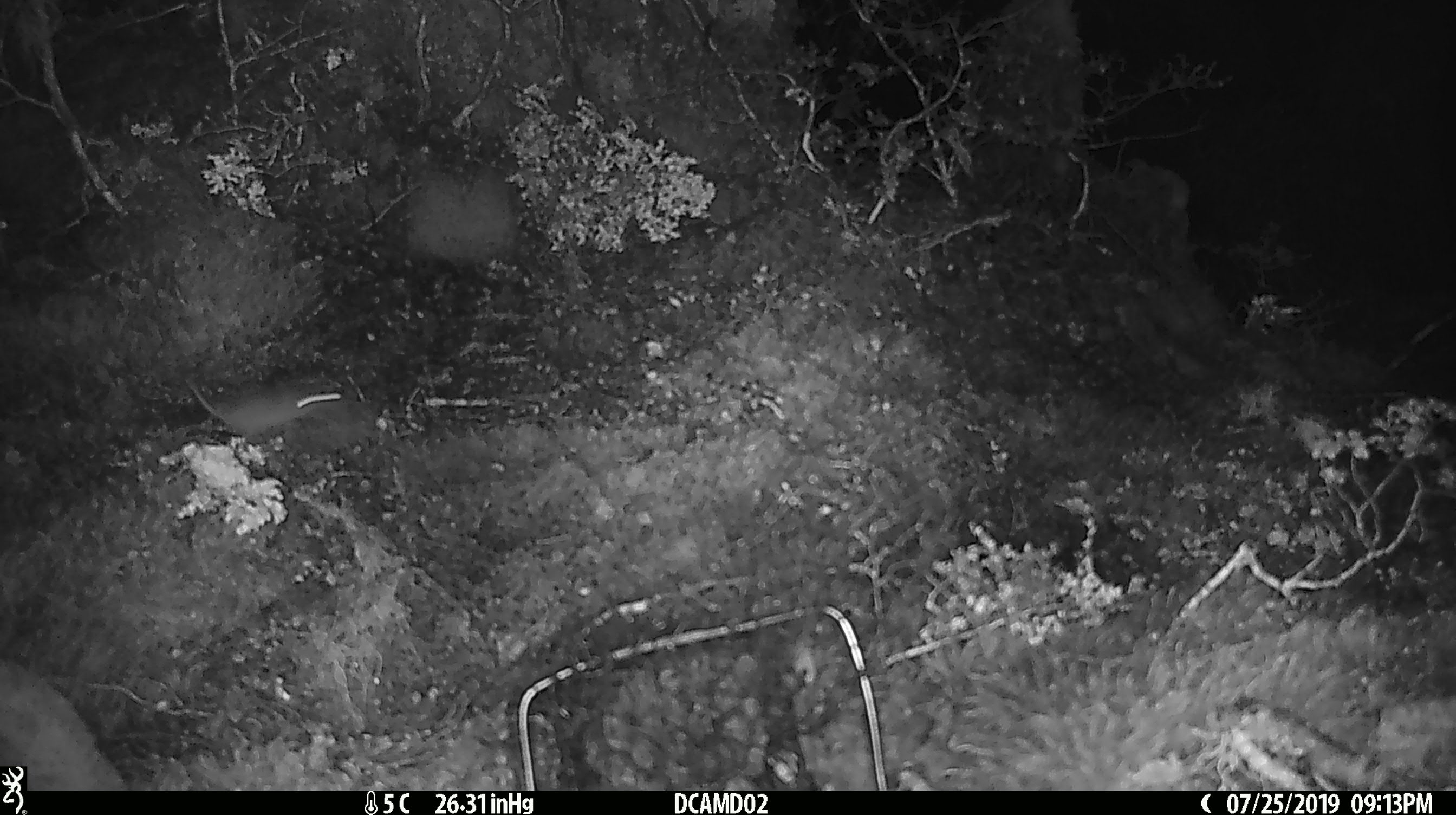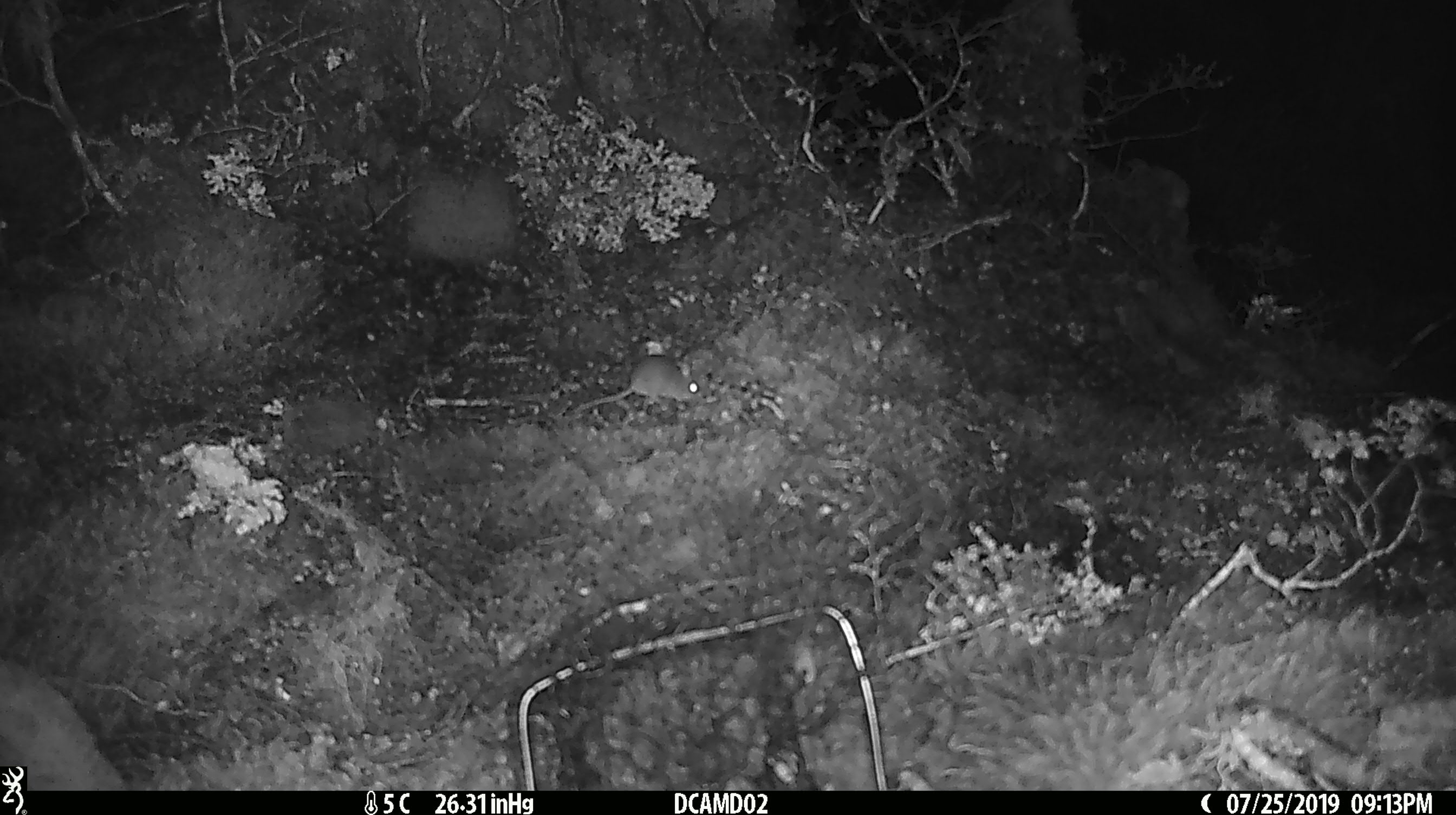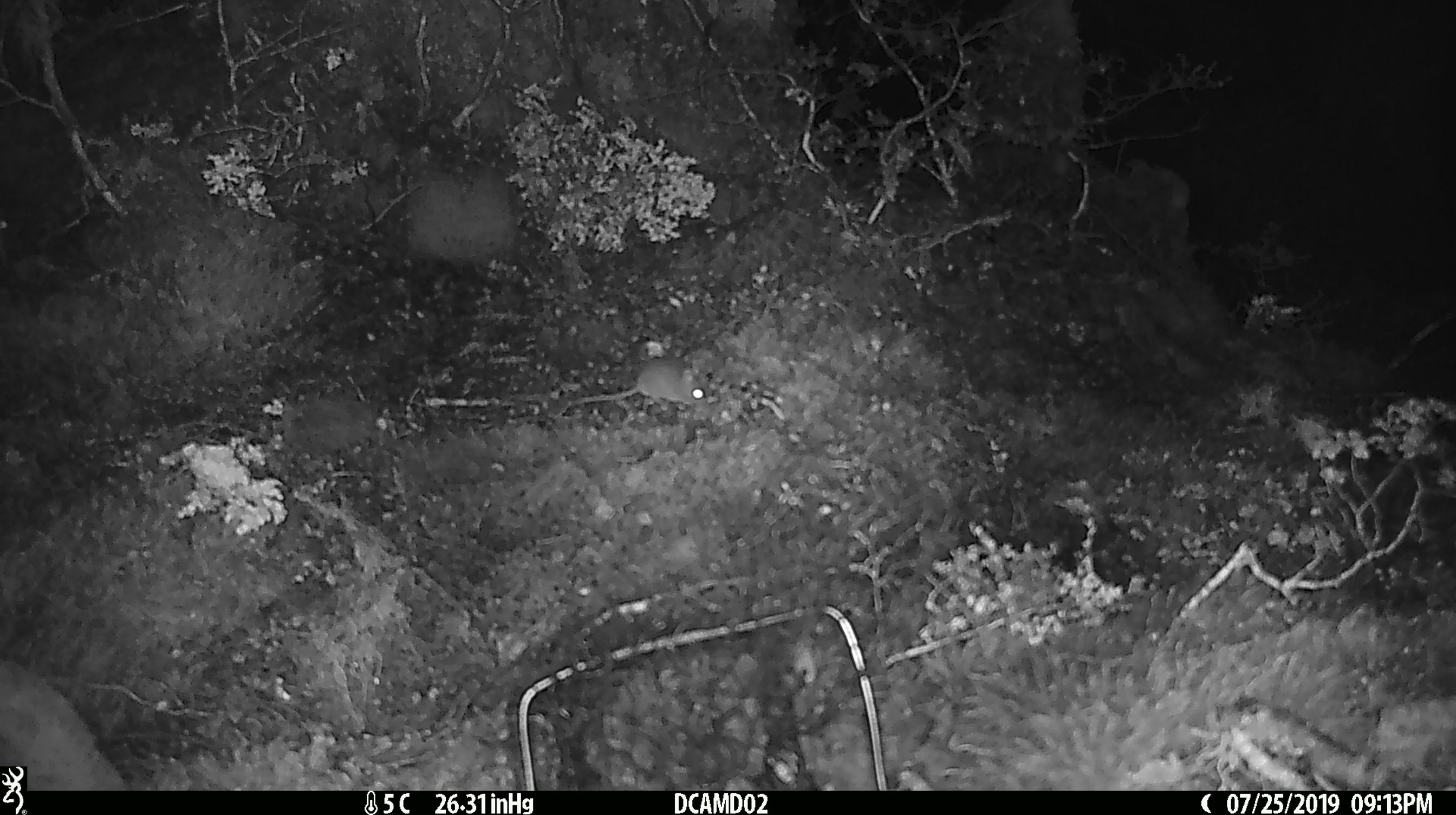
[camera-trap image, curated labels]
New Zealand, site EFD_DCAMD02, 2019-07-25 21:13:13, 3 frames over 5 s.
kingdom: Animalia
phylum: Chordata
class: Mammalia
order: Rodentia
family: Muridae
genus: Mus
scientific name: Mus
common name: mouse